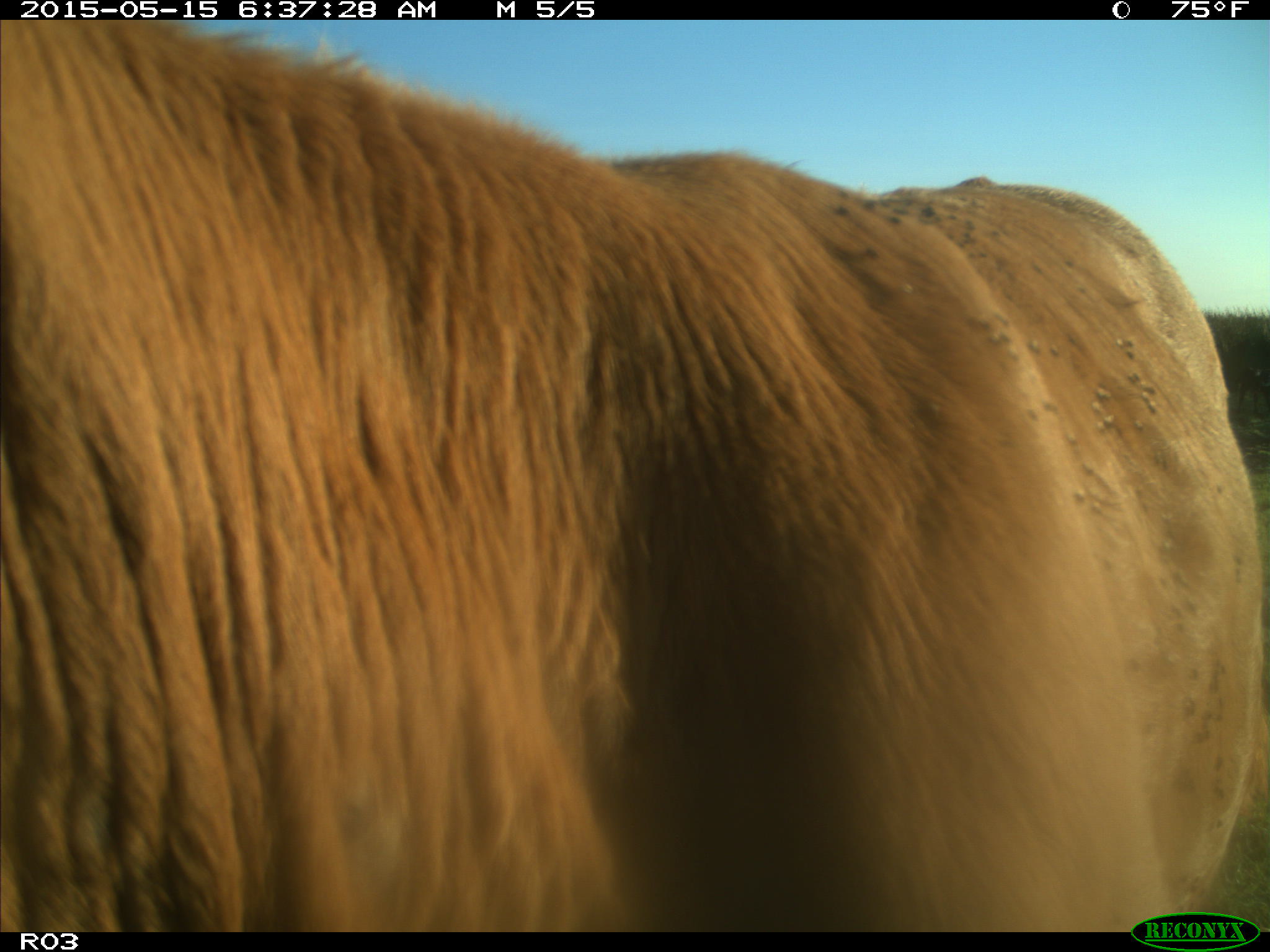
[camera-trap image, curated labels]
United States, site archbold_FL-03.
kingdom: Animalia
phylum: Chordata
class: Mammalia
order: Artiodactyla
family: Bovidae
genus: Bos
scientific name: Bos taurus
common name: domestic cow